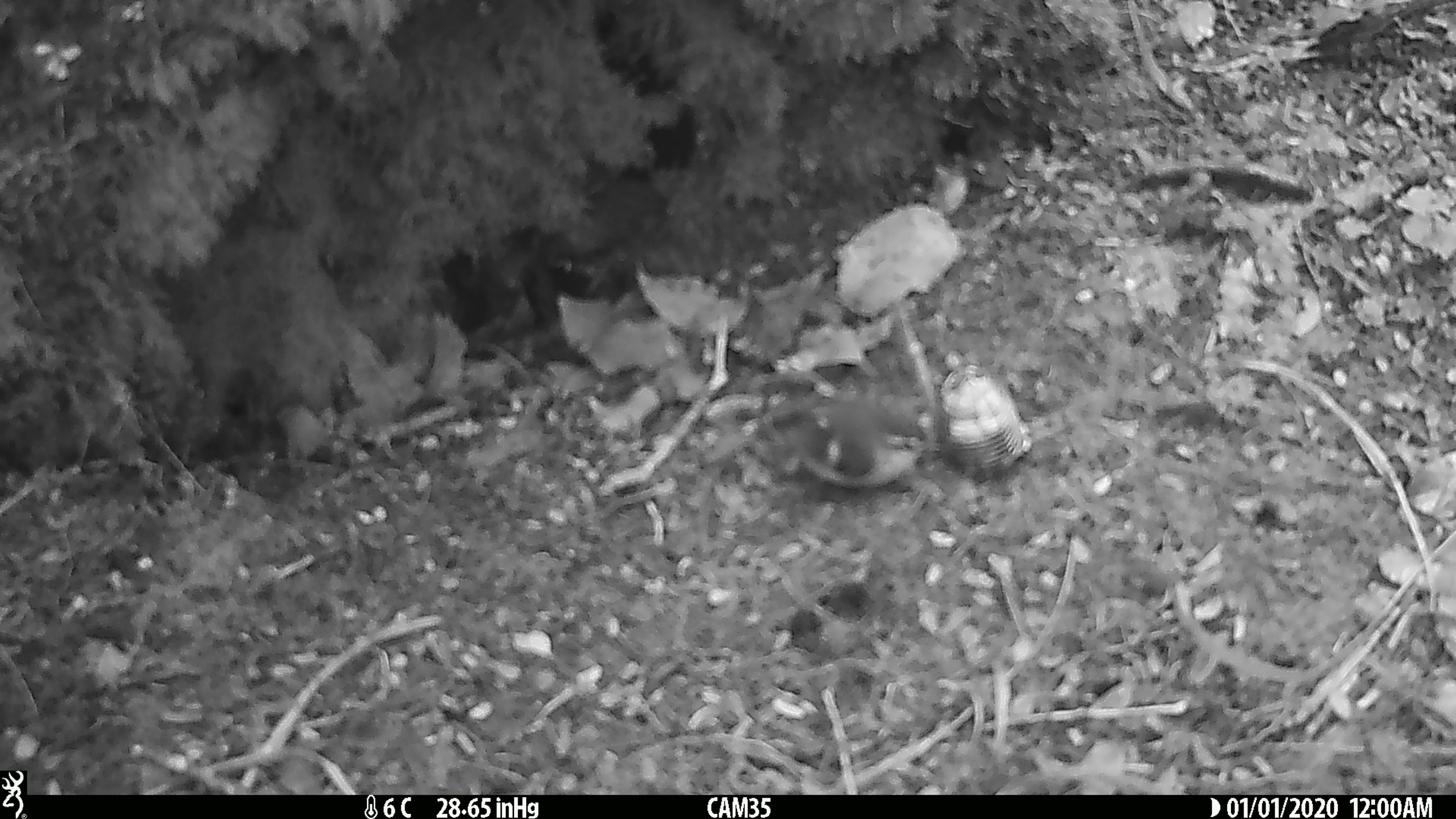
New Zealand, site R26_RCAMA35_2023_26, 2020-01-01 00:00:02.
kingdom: Animalia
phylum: Chordata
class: Aves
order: Passeriformes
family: Acanthisittidae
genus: Acanthisitta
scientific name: Acanthisitta chloris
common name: rifleman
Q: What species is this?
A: Rifleman (Acanthisitta chloris).